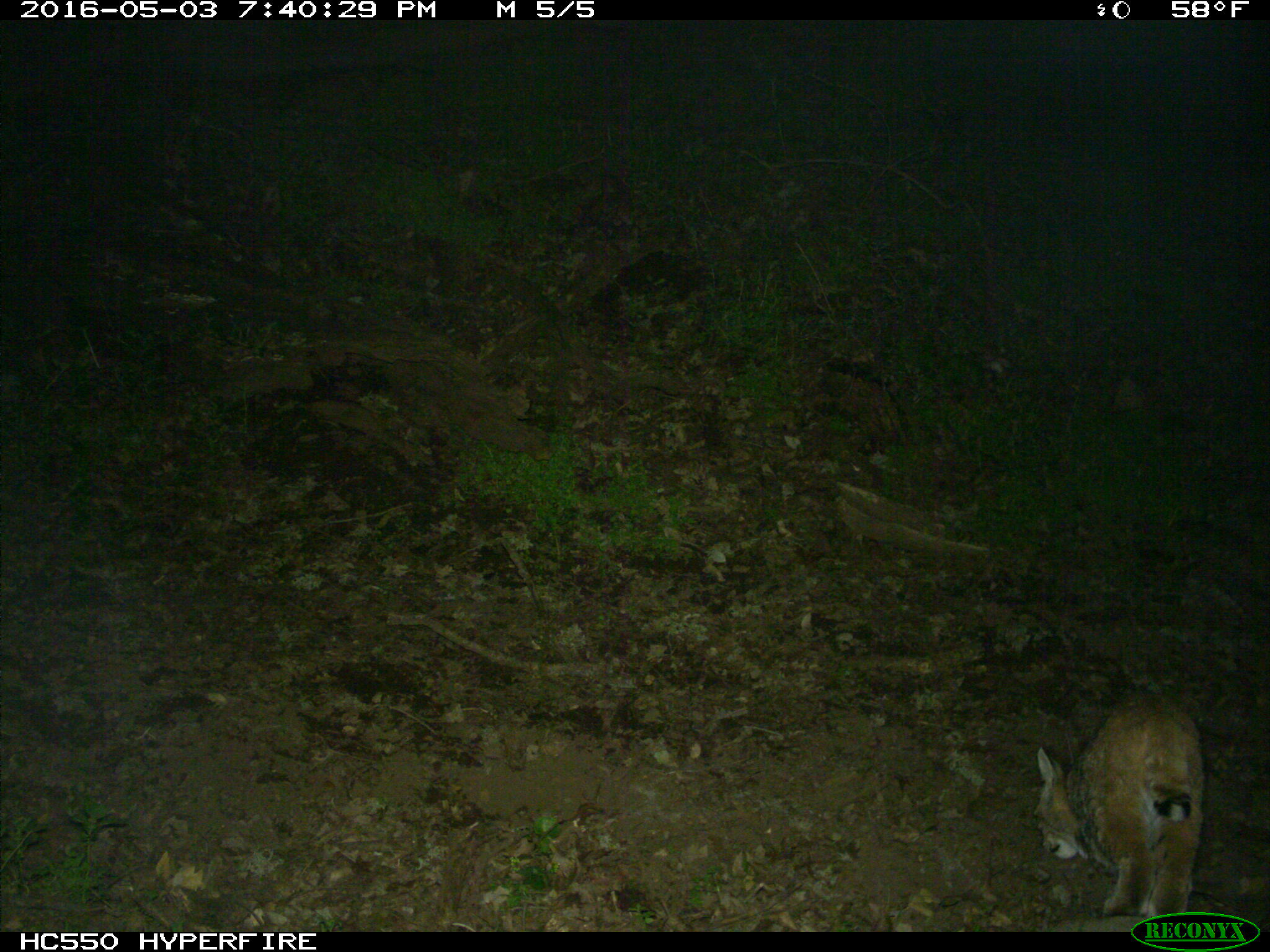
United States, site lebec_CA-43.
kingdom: Animalia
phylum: Chordata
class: Mammalia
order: Carnivora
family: Felidae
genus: Lynx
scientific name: Lynx rufus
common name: bobcat